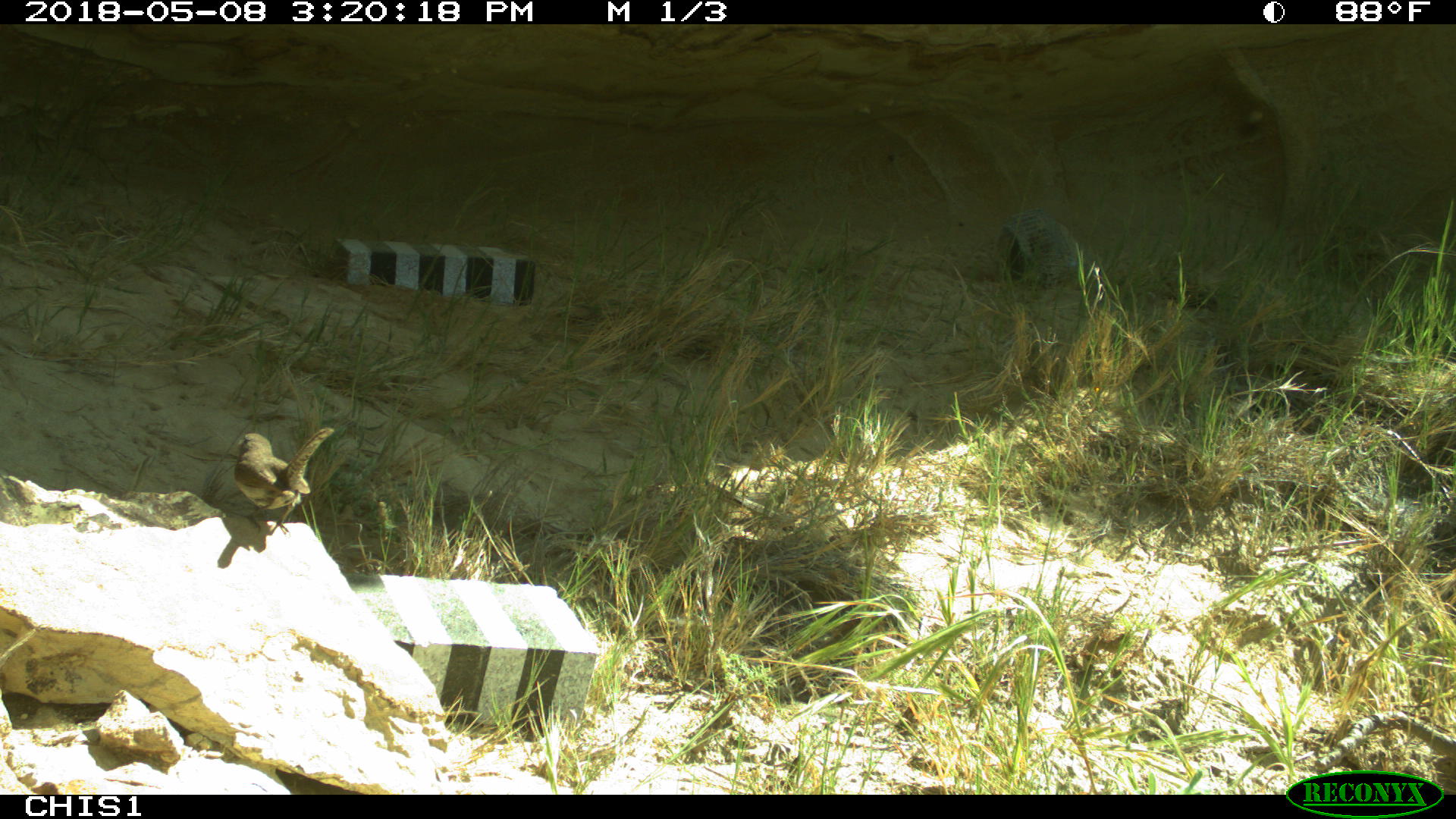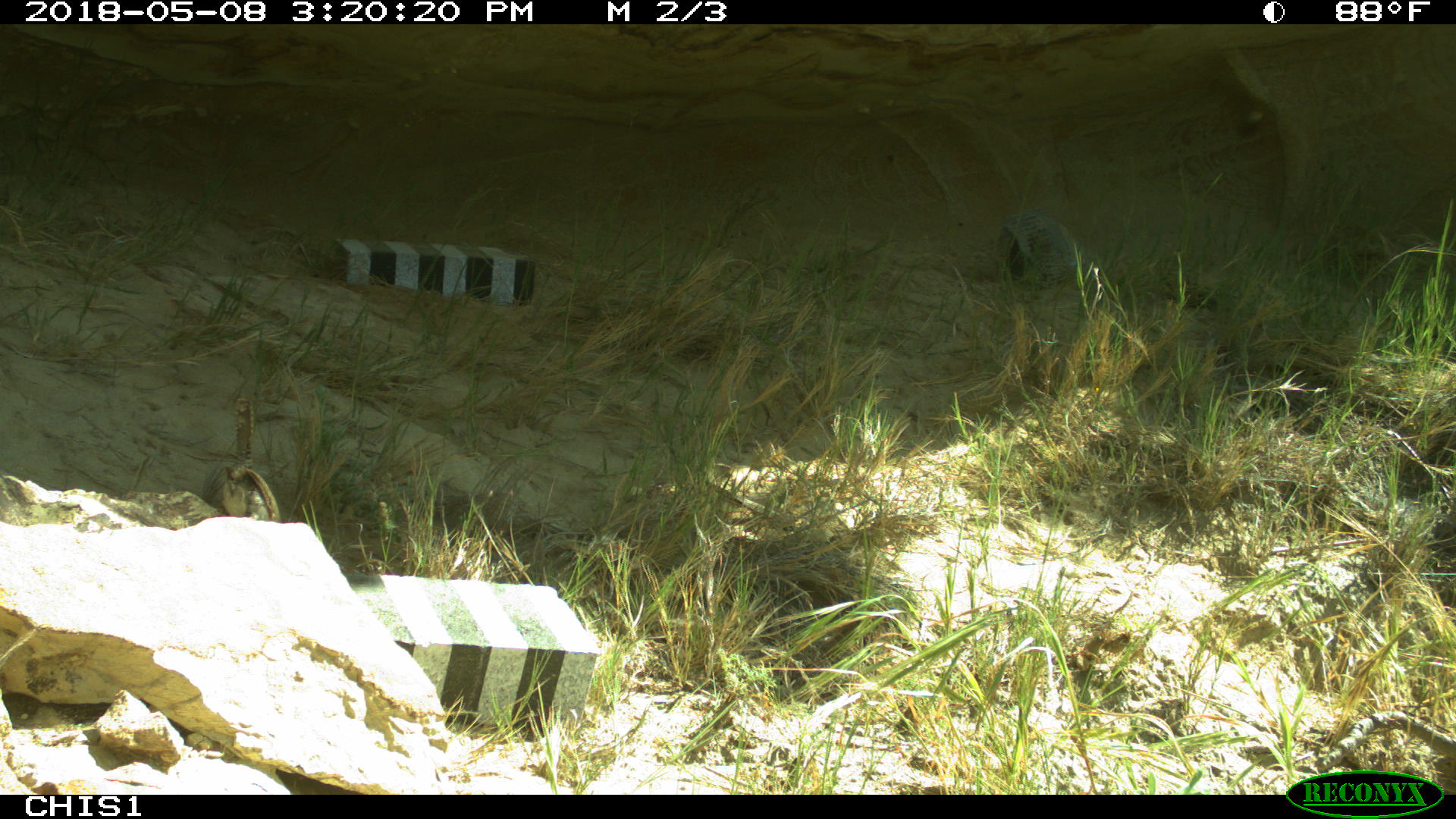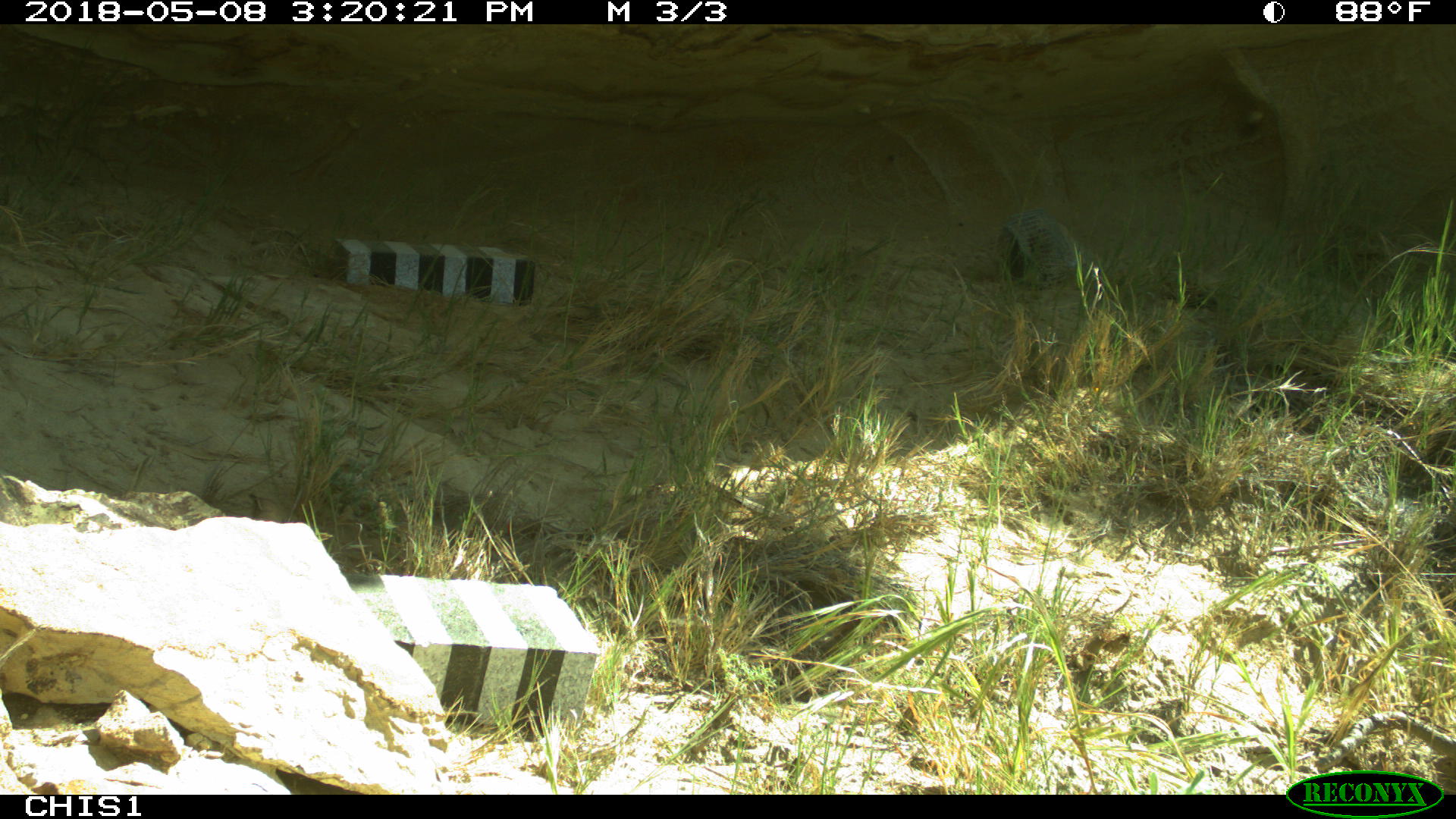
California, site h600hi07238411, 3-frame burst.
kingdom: Animalia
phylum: Chordata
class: Aves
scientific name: Aves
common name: bird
Bird (Aves).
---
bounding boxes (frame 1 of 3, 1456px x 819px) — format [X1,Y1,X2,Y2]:
bird: [232,425,335,536]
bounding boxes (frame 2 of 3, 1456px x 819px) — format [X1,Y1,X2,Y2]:
bird: [219,396,283,521]